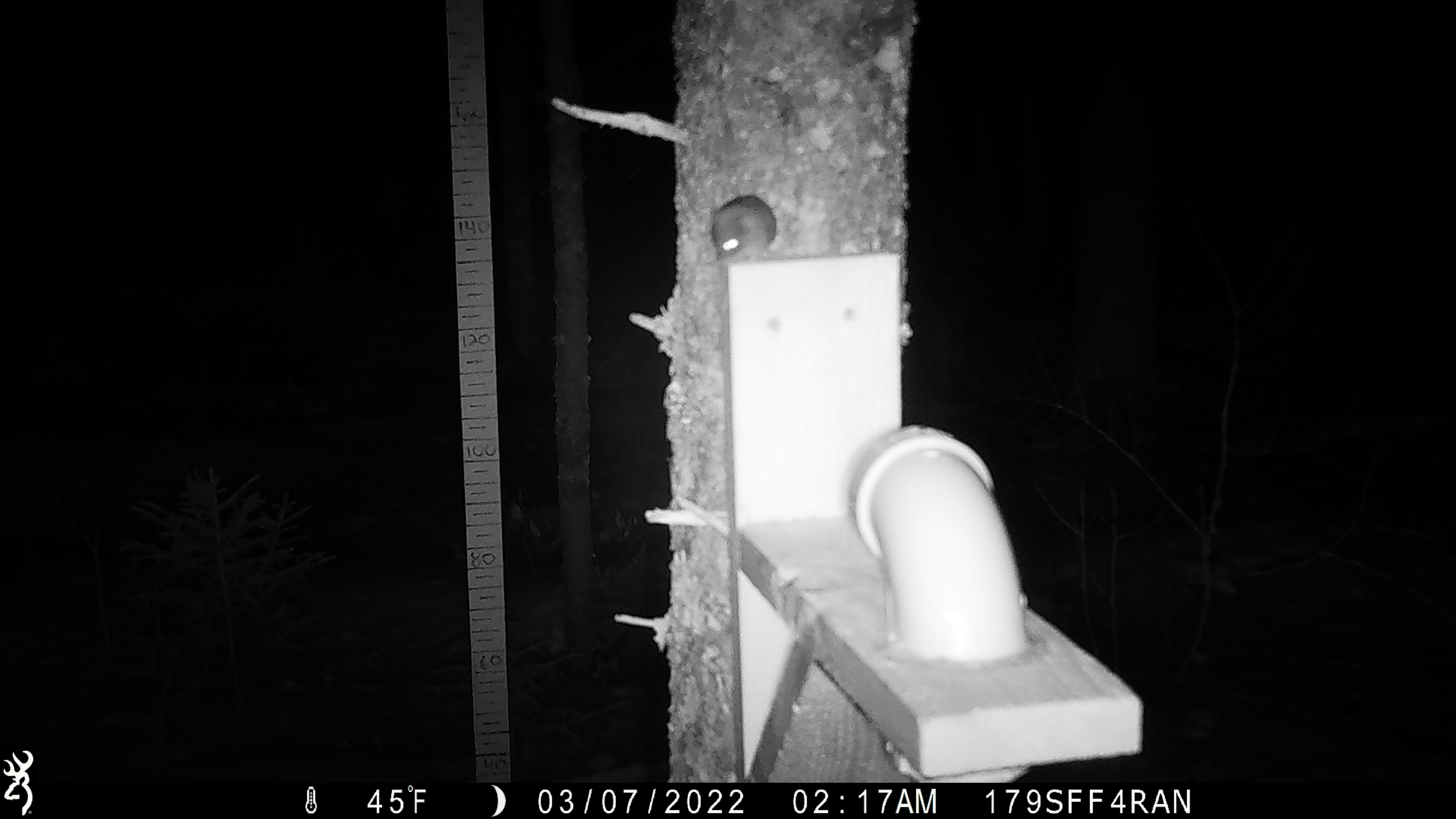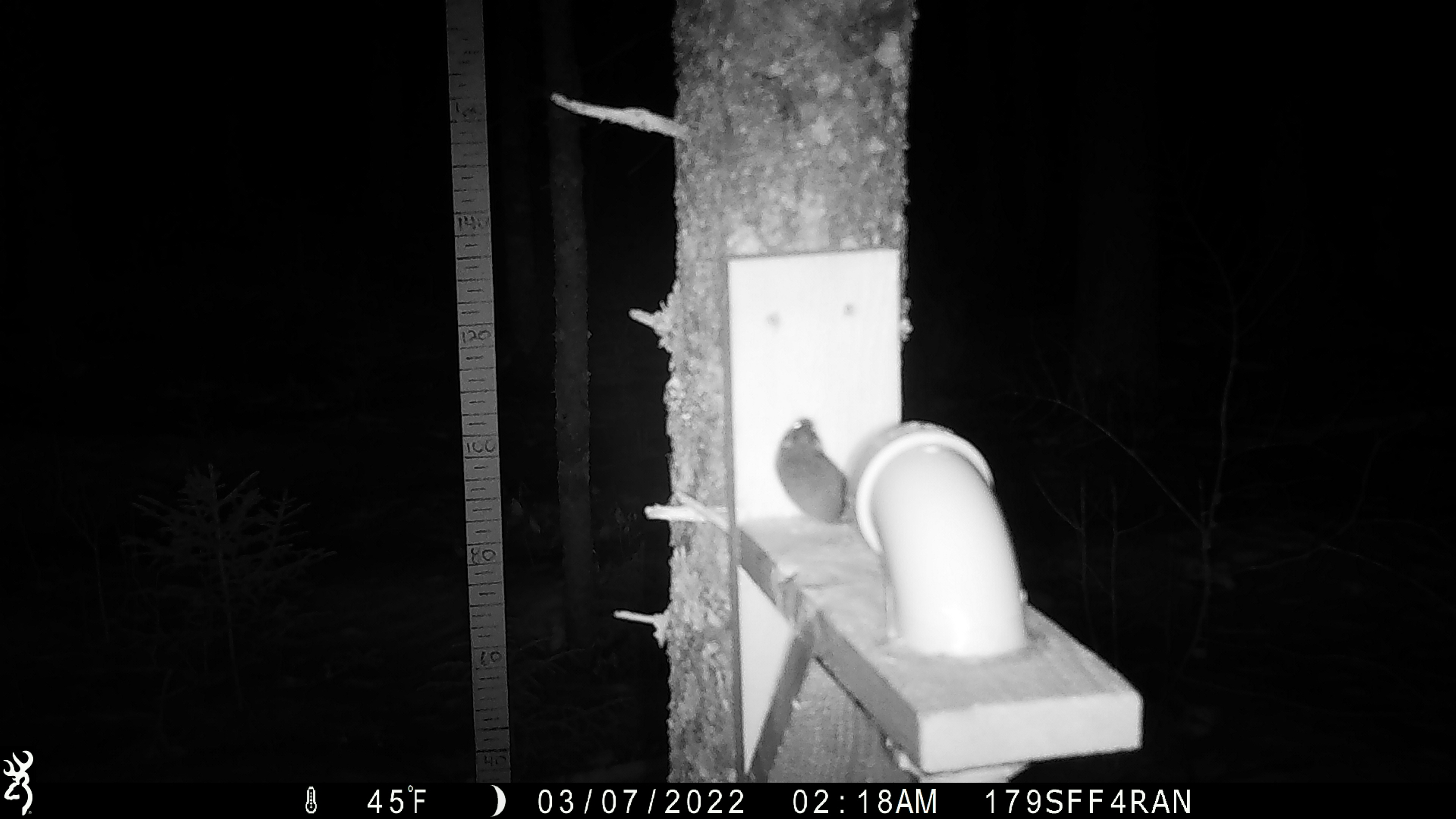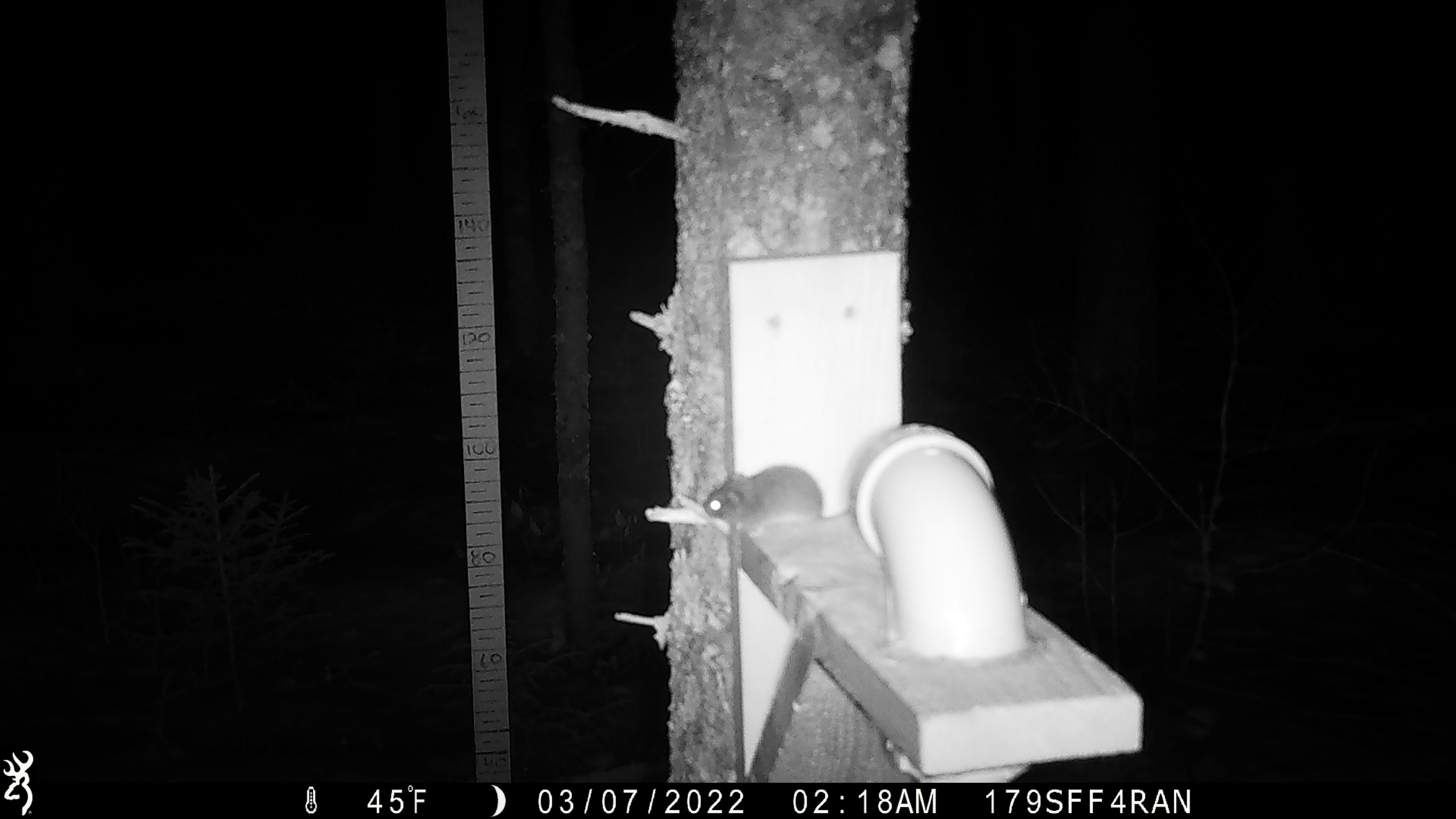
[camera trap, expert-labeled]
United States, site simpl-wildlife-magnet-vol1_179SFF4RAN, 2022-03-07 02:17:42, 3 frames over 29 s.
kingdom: Animalia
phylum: Chordata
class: Mammalia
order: Rodentia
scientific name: Rodentia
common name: mouse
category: mouse sp.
Mouse sp. (mouse) (Rodentia).